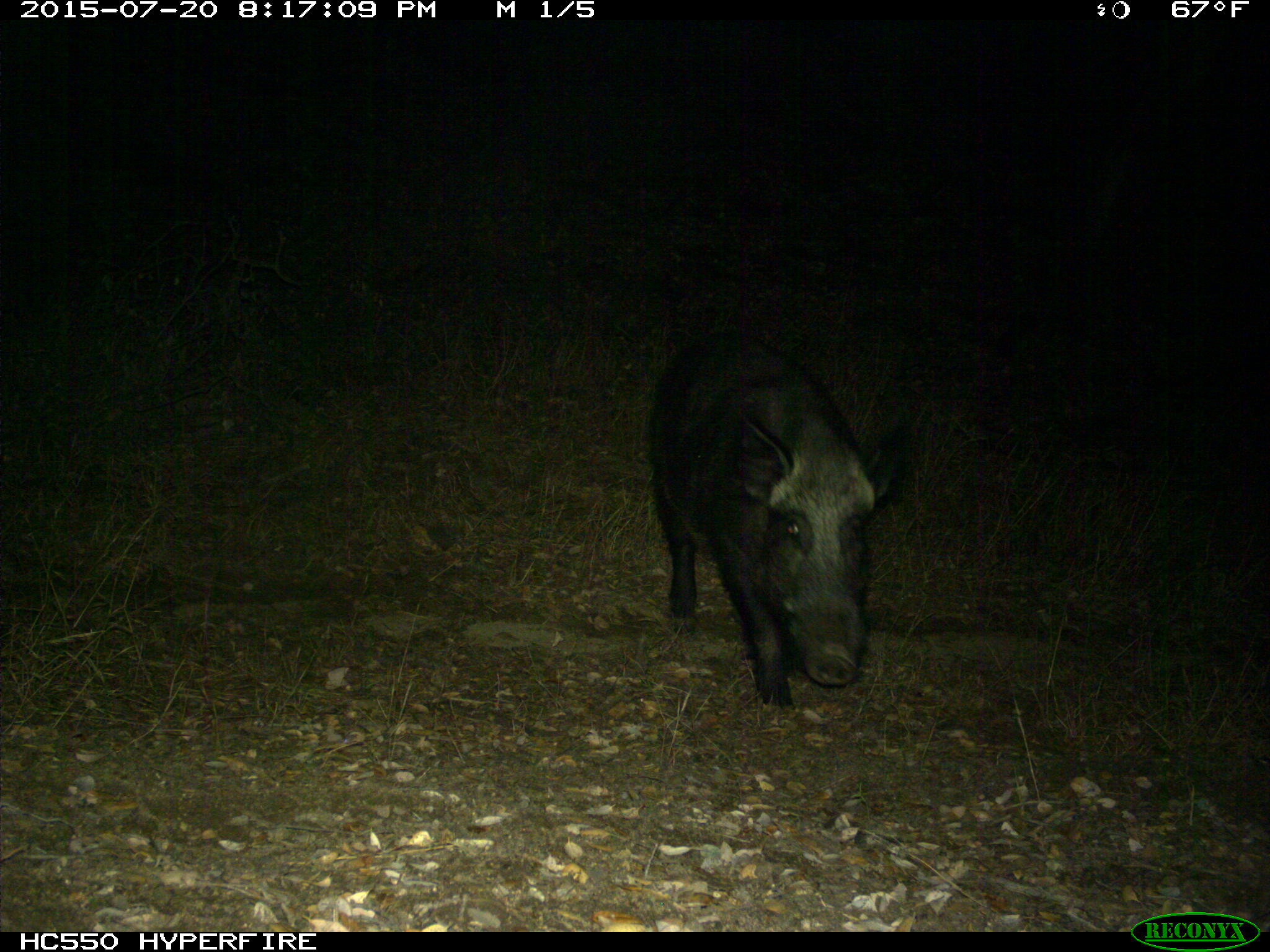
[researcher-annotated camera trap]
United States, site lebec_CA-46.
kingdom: Animalia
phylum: Chordata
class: Mammalia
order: Artiodactyla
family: Suidae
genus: Sus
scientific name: Sus scrofa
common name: wild boar